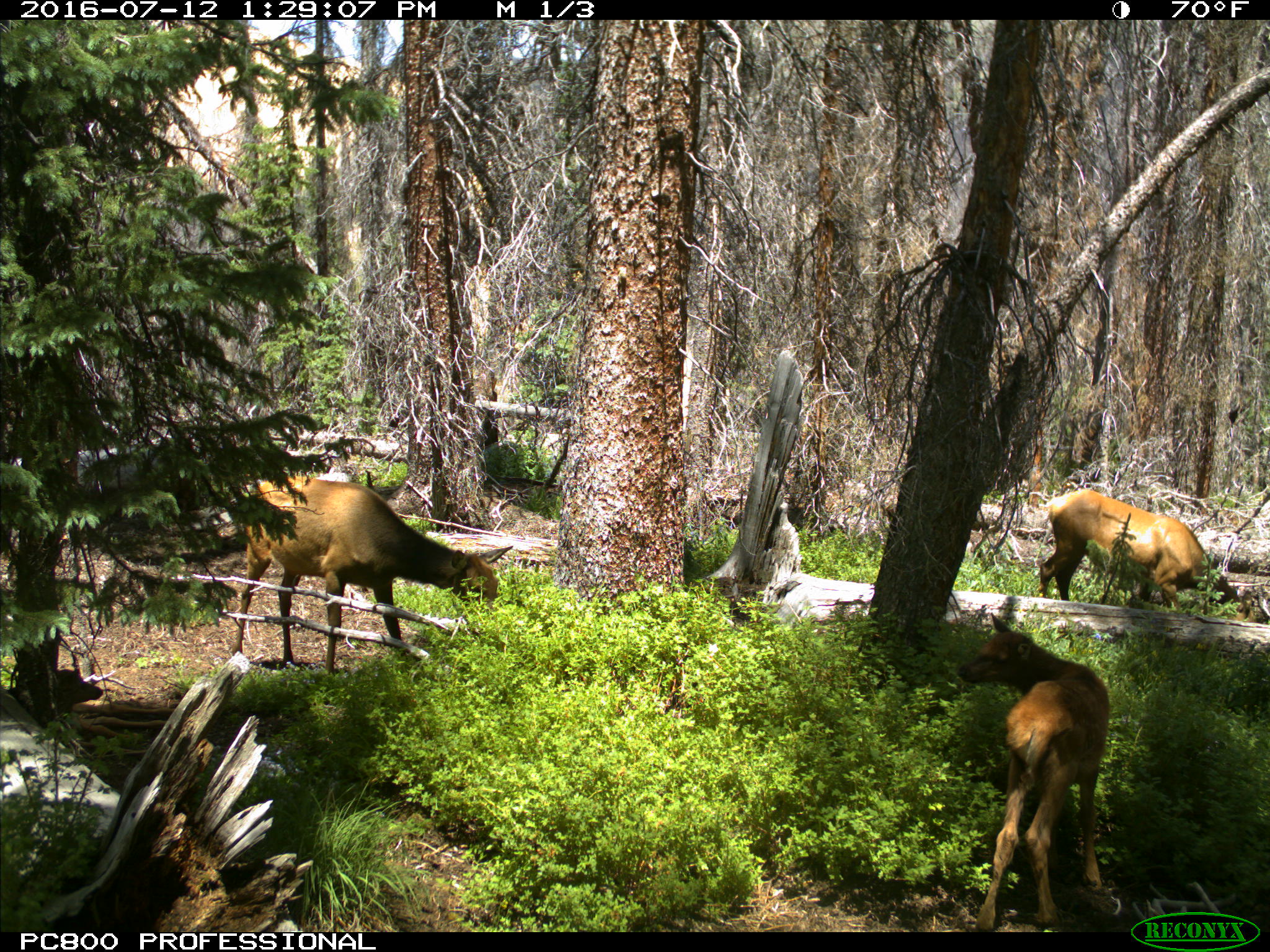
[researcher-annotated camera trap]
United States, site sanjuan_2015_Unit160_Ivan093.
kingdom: Animalia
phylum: Chordata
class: Mammalia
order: Artiodactyla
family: Cervidae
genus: Cervus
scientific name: Cervus elaphus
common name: red deer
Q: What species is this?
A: Cervus elaphus (red deer).